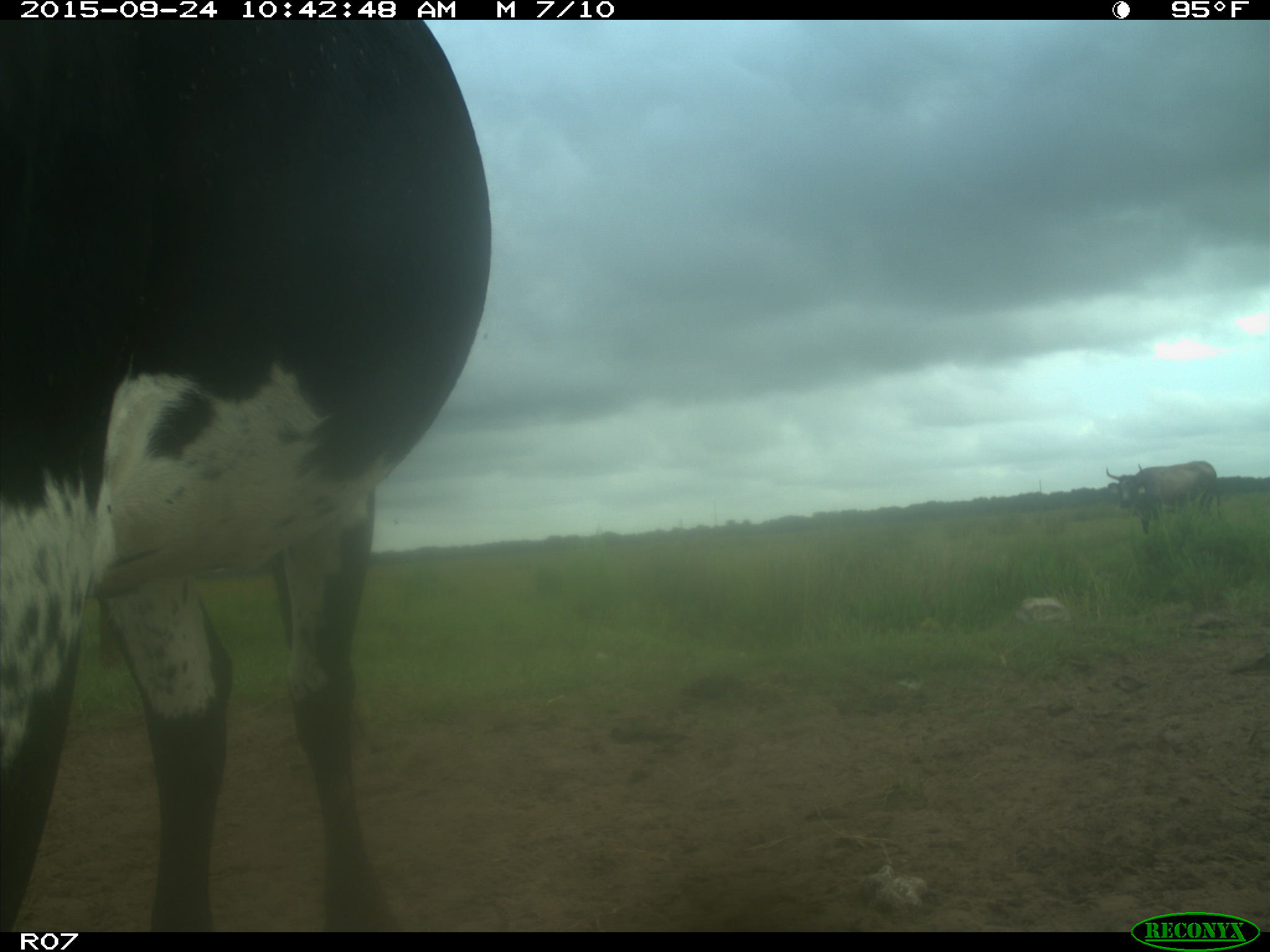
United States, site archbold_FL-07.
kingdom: Animalia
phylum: Chordata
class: Mammalia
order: Artiodactyla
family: Bovidae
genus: Bos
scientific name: Bos taurus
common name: domestic cow